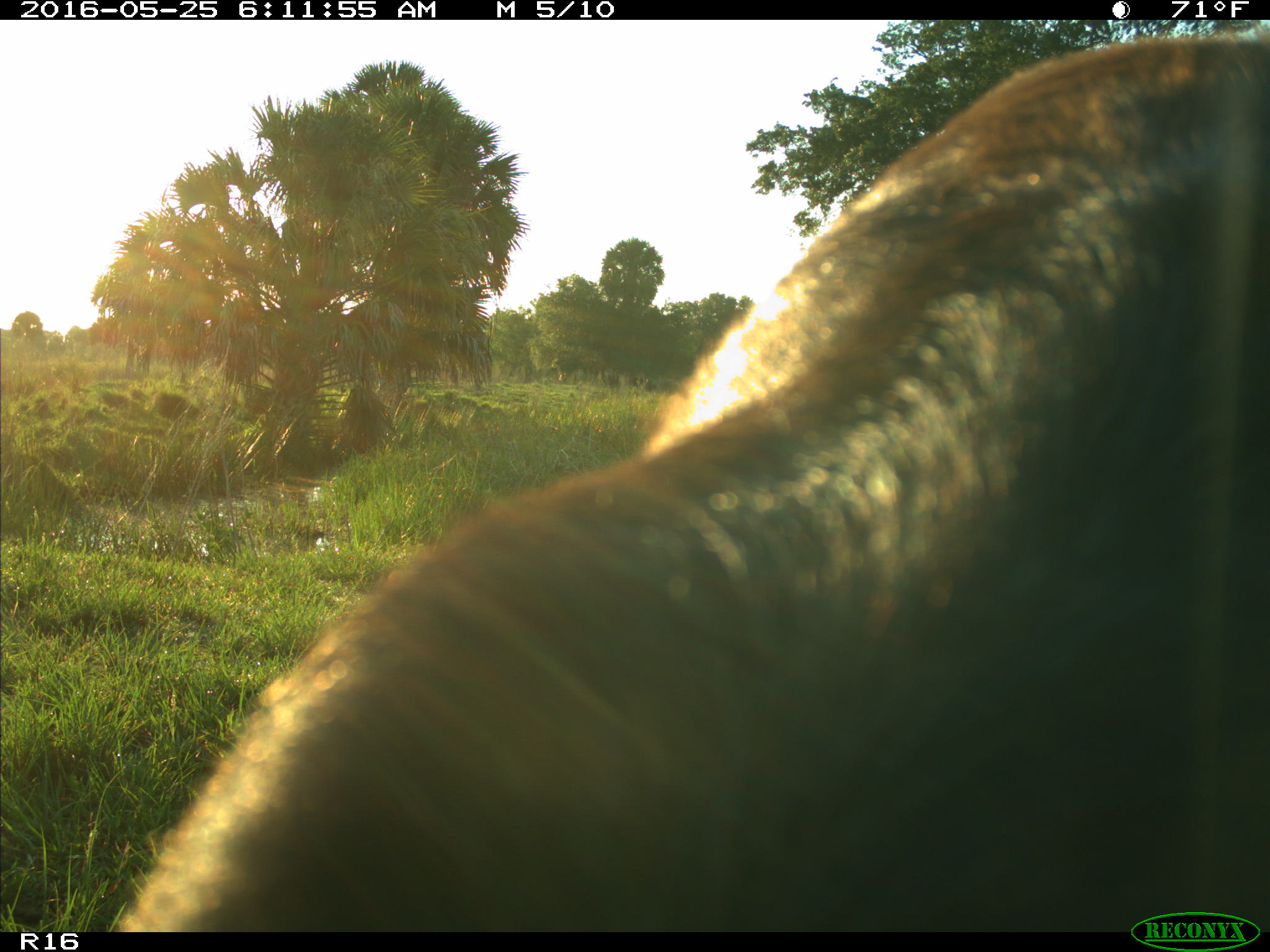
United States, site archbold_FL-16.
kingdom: Animalia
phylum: Chordata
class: Mammalia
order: Artiodactyla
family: Bovidae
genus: Bos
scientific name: Bos taurus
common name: domestic cow